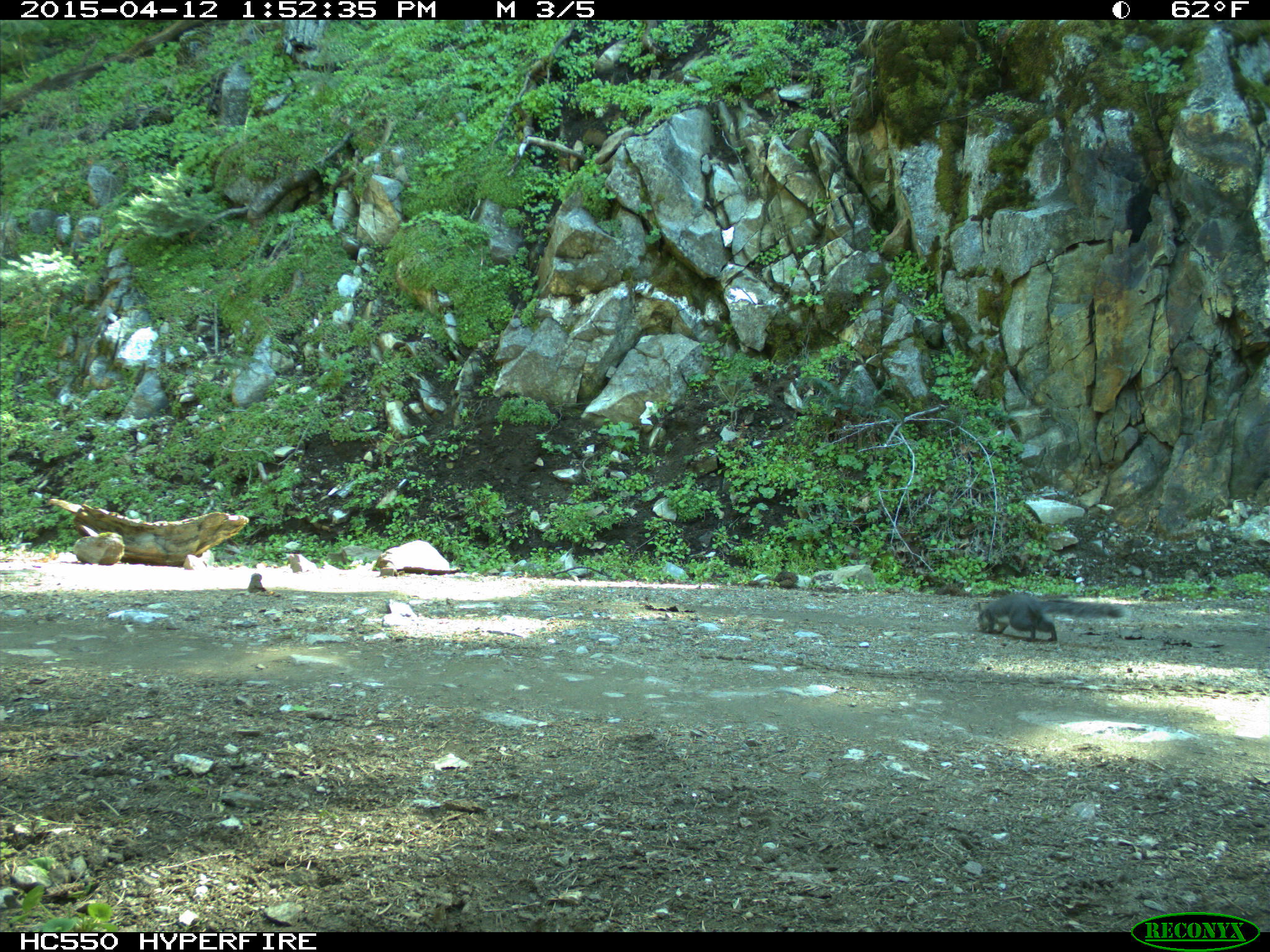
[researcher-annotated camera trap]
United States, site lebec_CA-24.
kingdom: Animalia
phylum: Chordata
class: Mammalia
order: Rodentia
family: Sciuridae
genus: Sciurus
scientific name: Sciurus carolinensis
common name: eastern gray squirrel